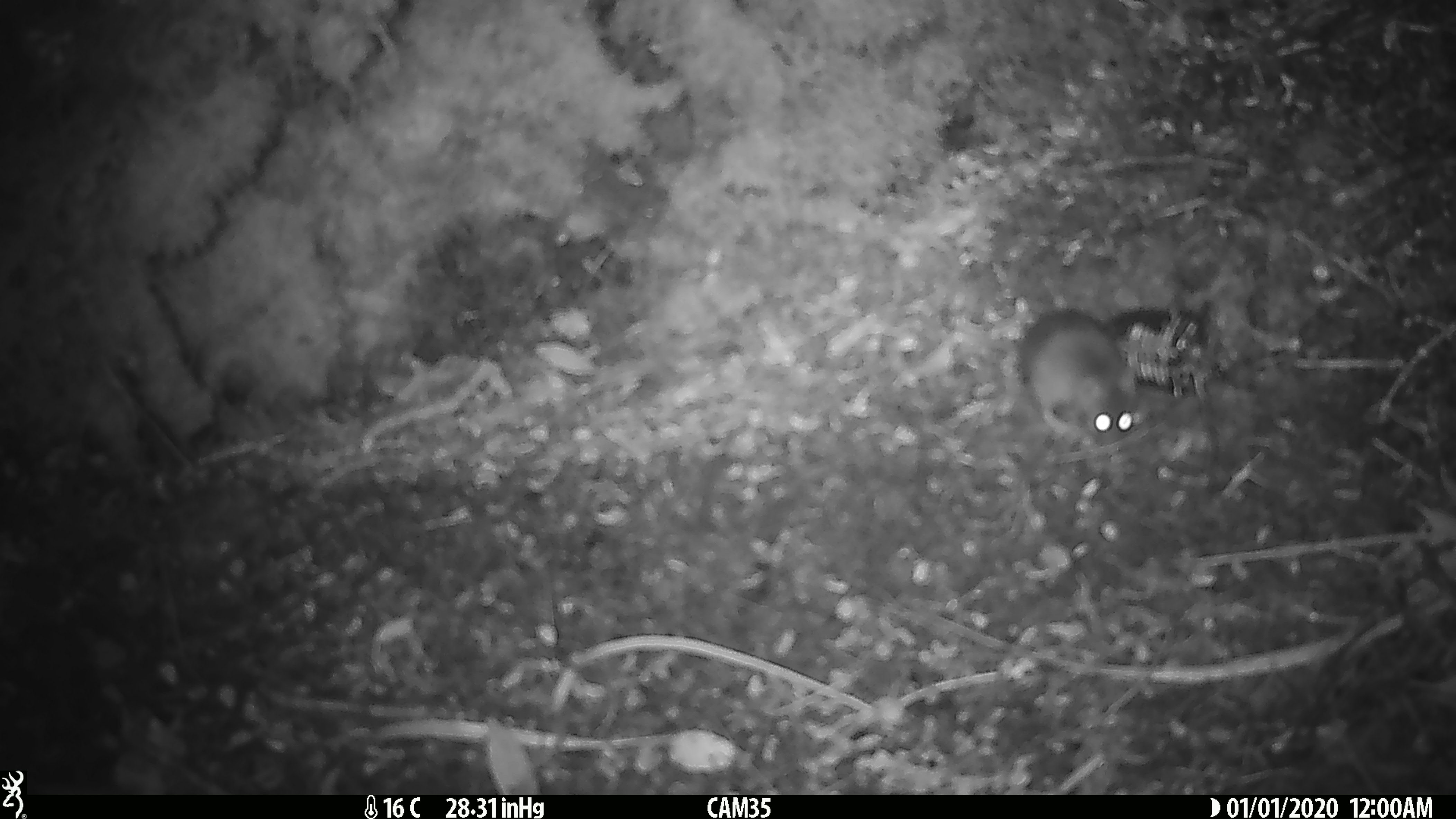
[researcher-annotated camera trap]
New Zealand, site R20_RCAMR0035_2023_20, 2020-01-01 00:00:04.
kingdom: Animalia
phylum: Chordata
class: Mammalia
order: Rodentia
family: Muridae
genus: Mus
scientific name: Mus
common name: mouse